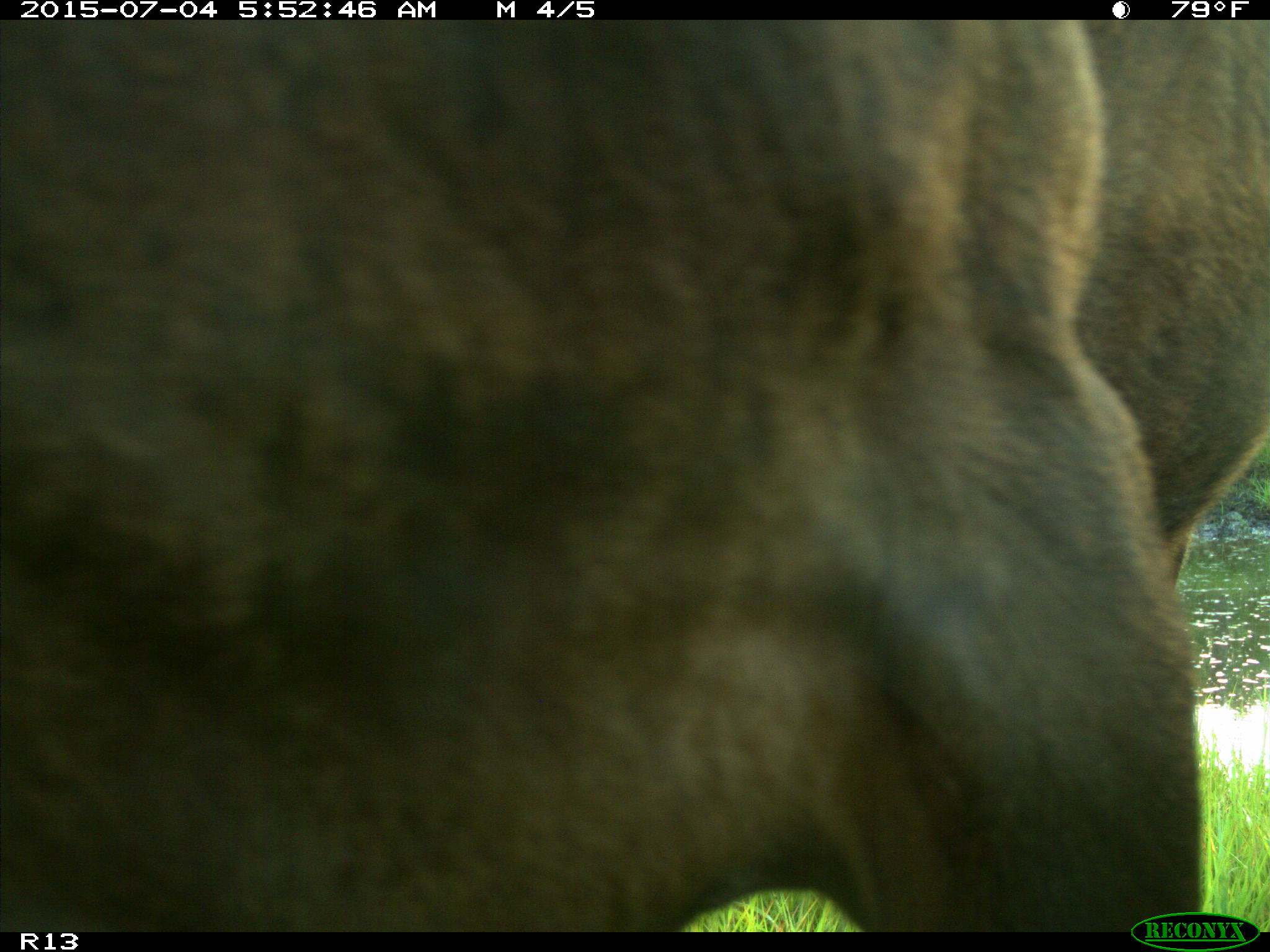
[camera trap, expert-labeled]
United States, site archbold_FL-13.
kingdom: Animalia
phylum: Chordata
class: Mammalia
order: Artiodactyla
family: Bovidae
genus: Bos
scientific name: Bos taurus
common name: domestic cow